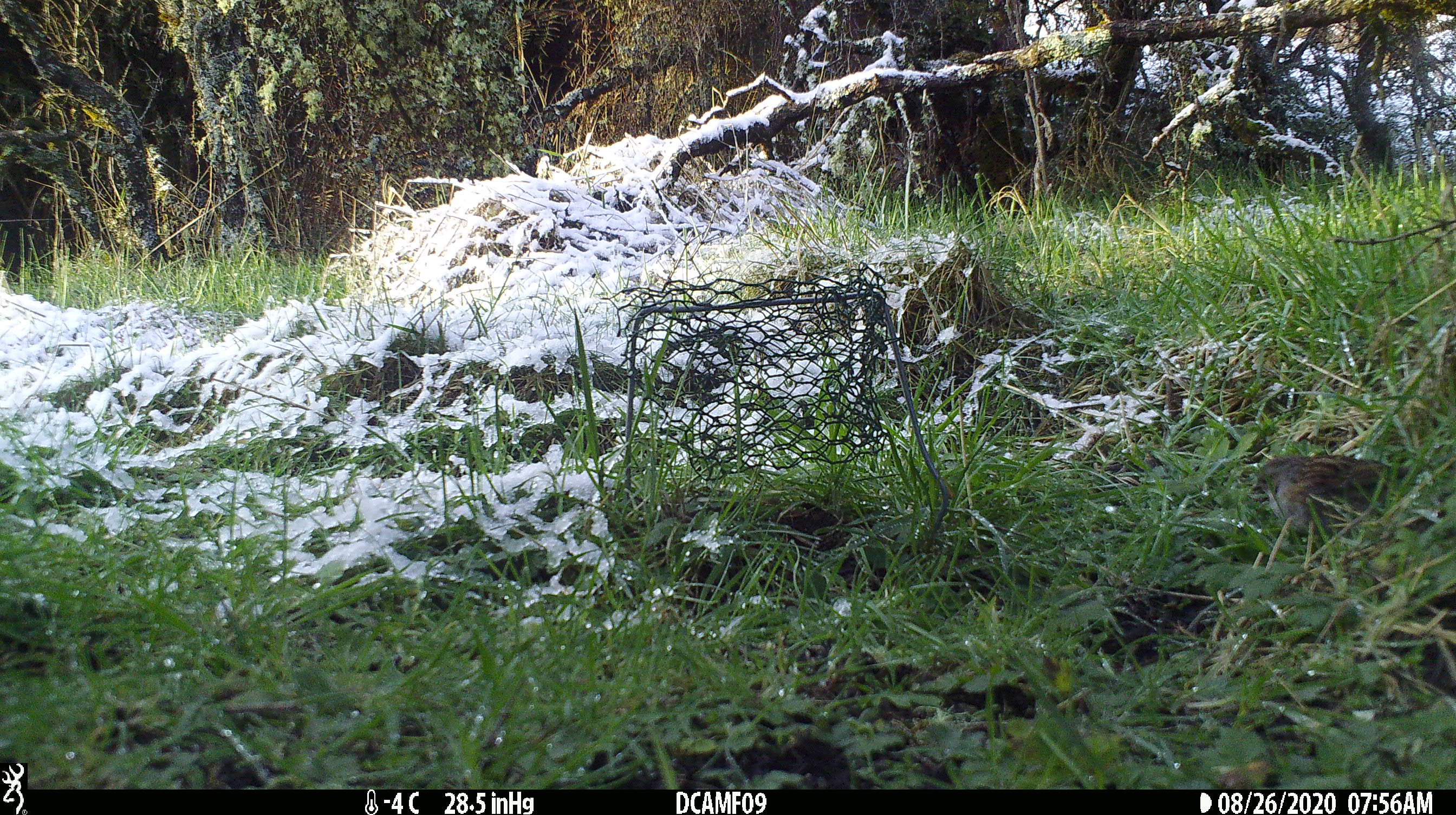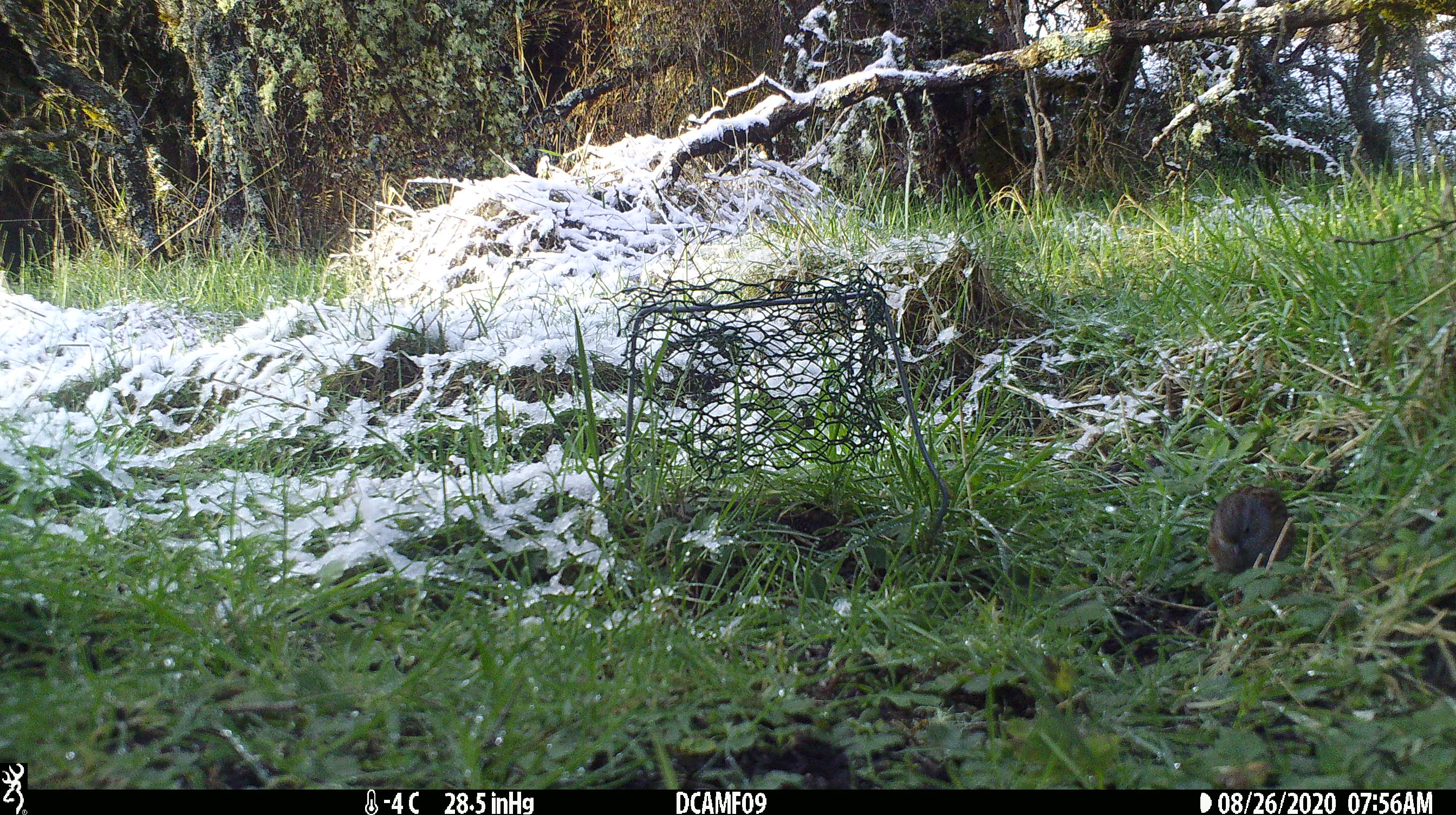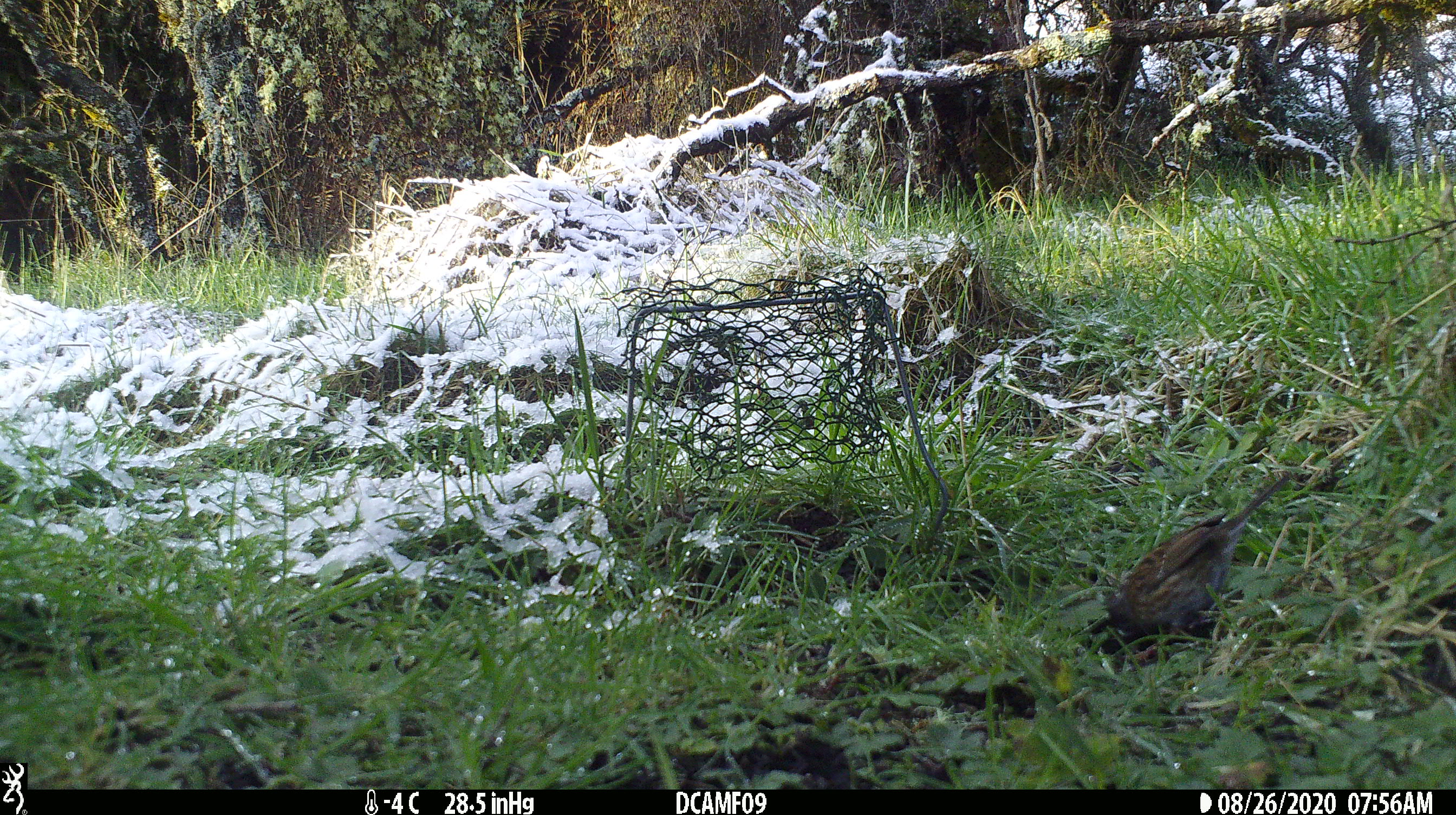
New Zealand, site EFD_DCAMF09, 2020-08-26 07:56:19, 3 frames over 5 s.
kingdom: Animalia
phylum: Chordata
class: Aves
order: Passeriformes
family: Prunellidae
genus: Prunella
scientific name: Prunella modularis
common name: dunnock